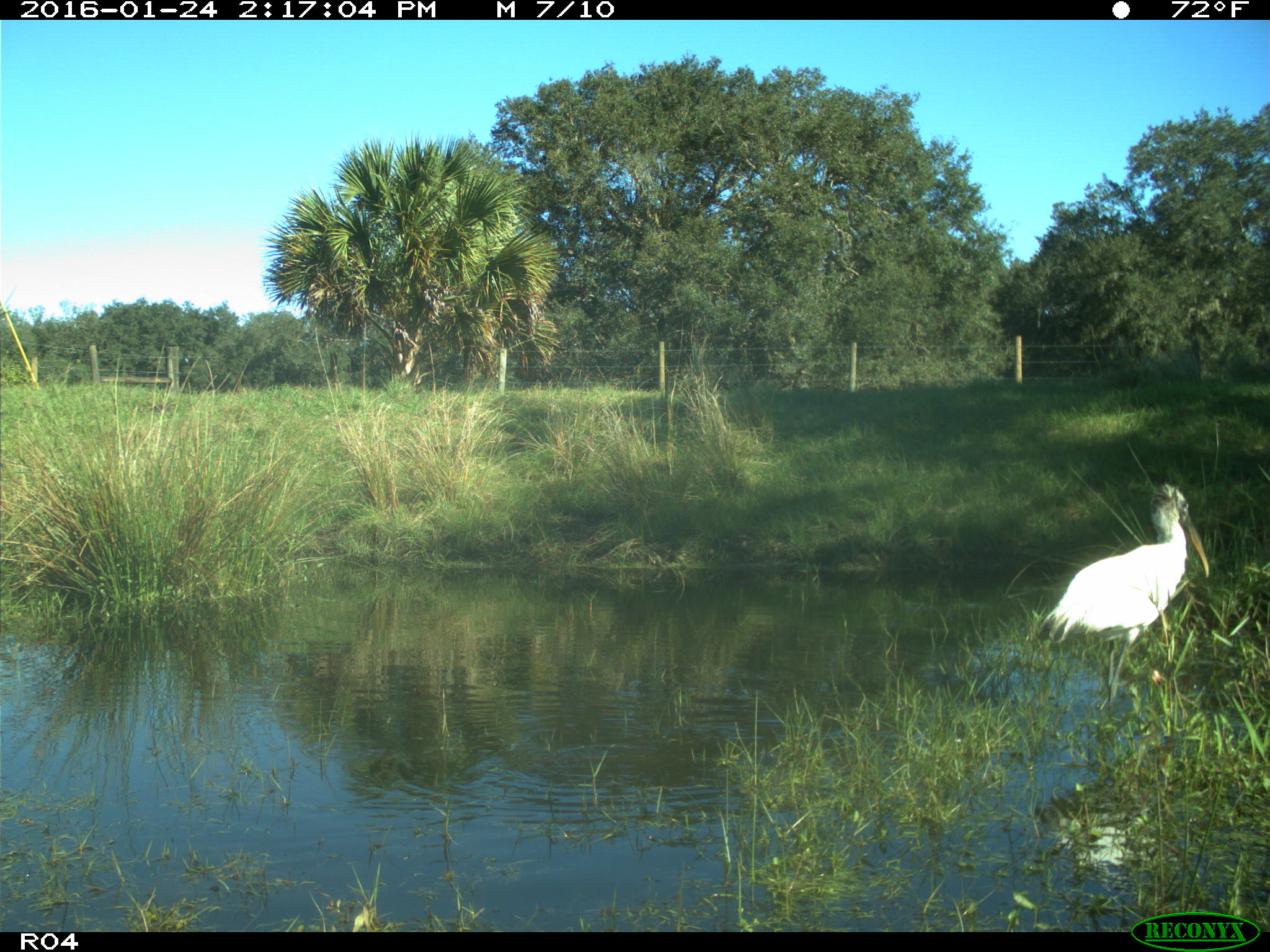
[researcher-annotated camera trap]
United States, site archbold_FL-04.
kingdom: Animalia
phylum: Chordata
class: Aves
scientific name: Aves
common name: birds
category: unidentified bird